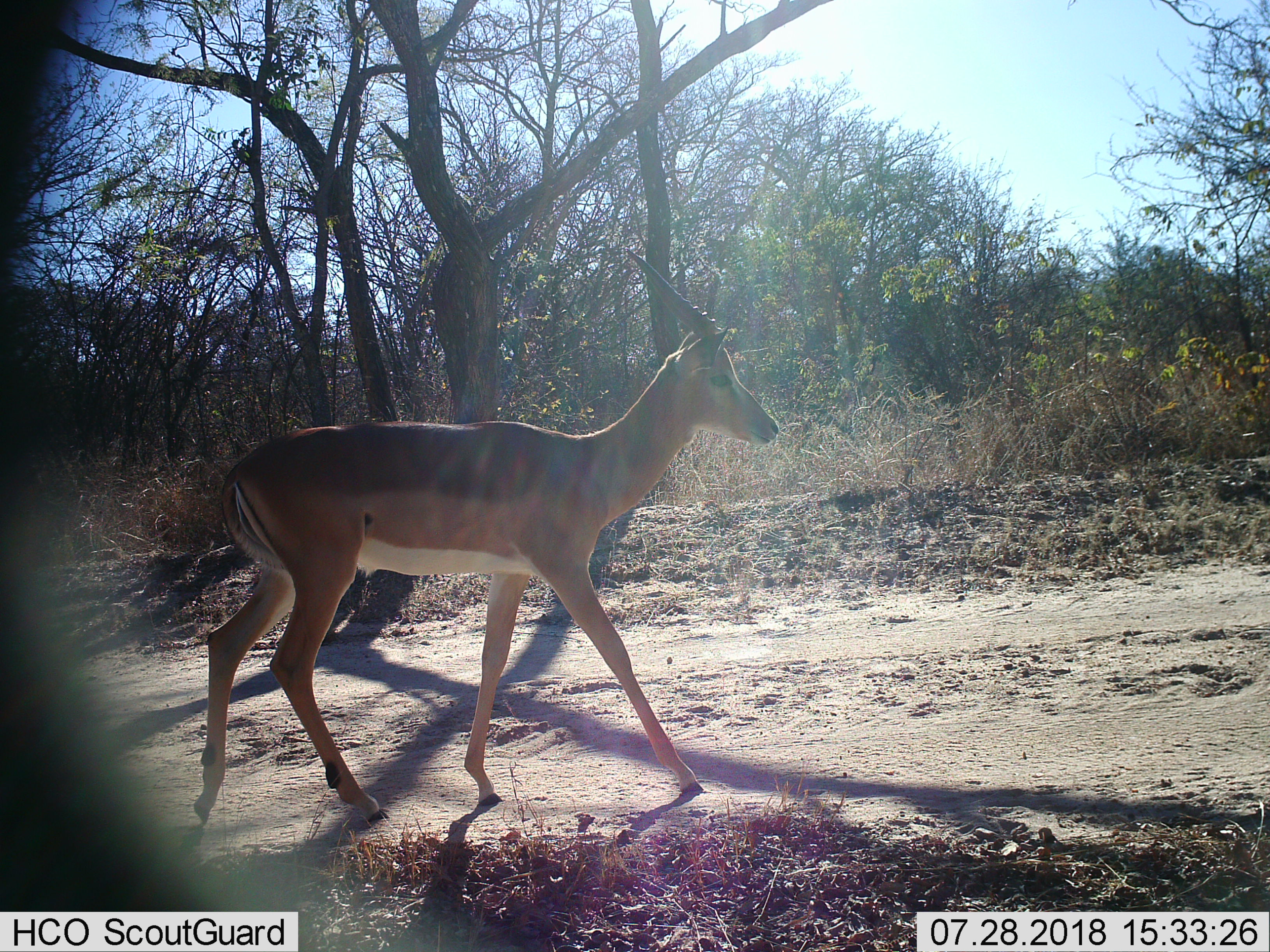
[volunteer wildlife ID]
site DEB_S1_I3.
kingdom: Animalia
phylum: Chordata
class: Mammalia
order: Artiodactyla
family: Bovidae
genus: Aepyceros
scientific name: Aepyceros melampus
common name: impala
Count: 1.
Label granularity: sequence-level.